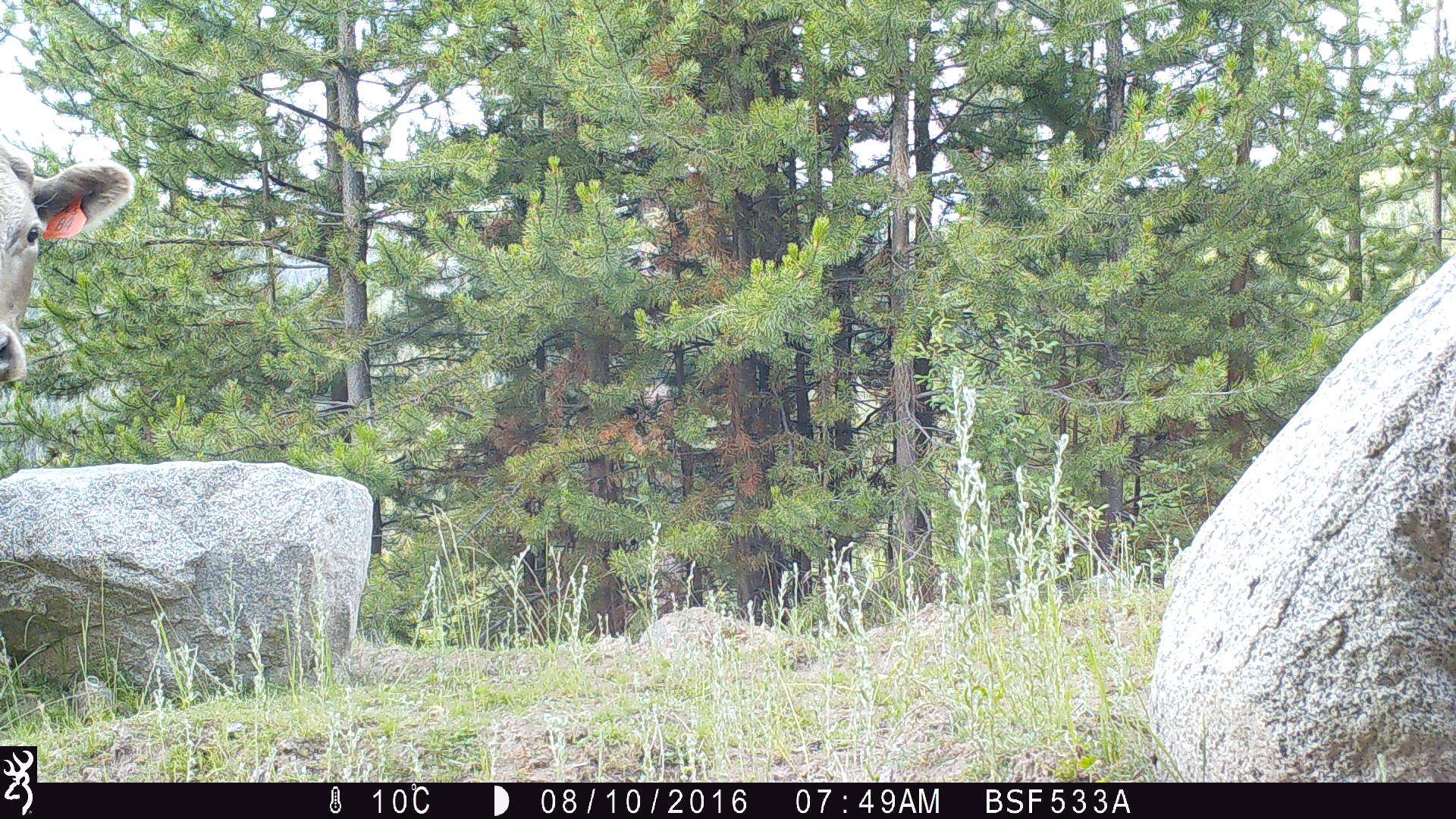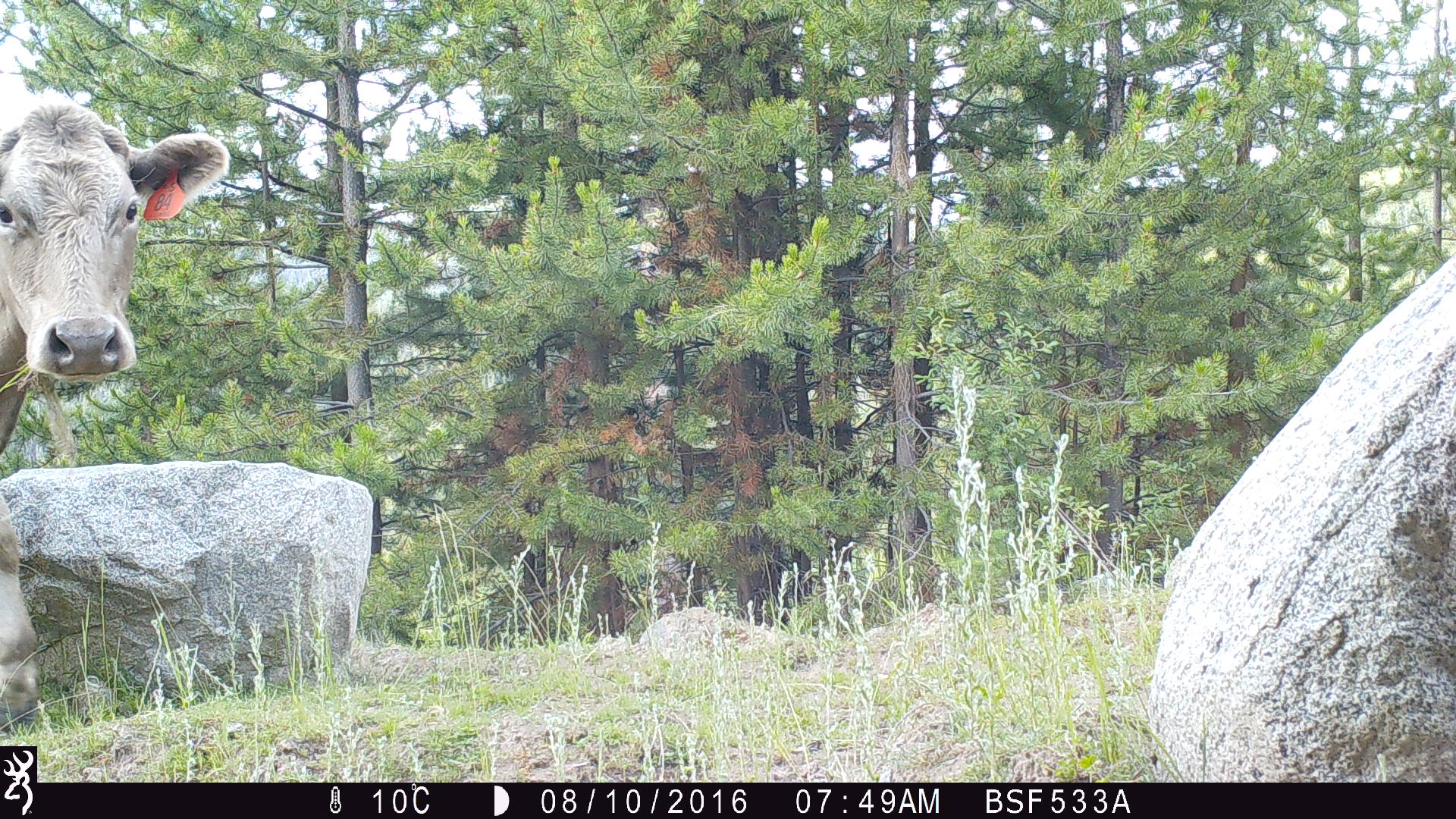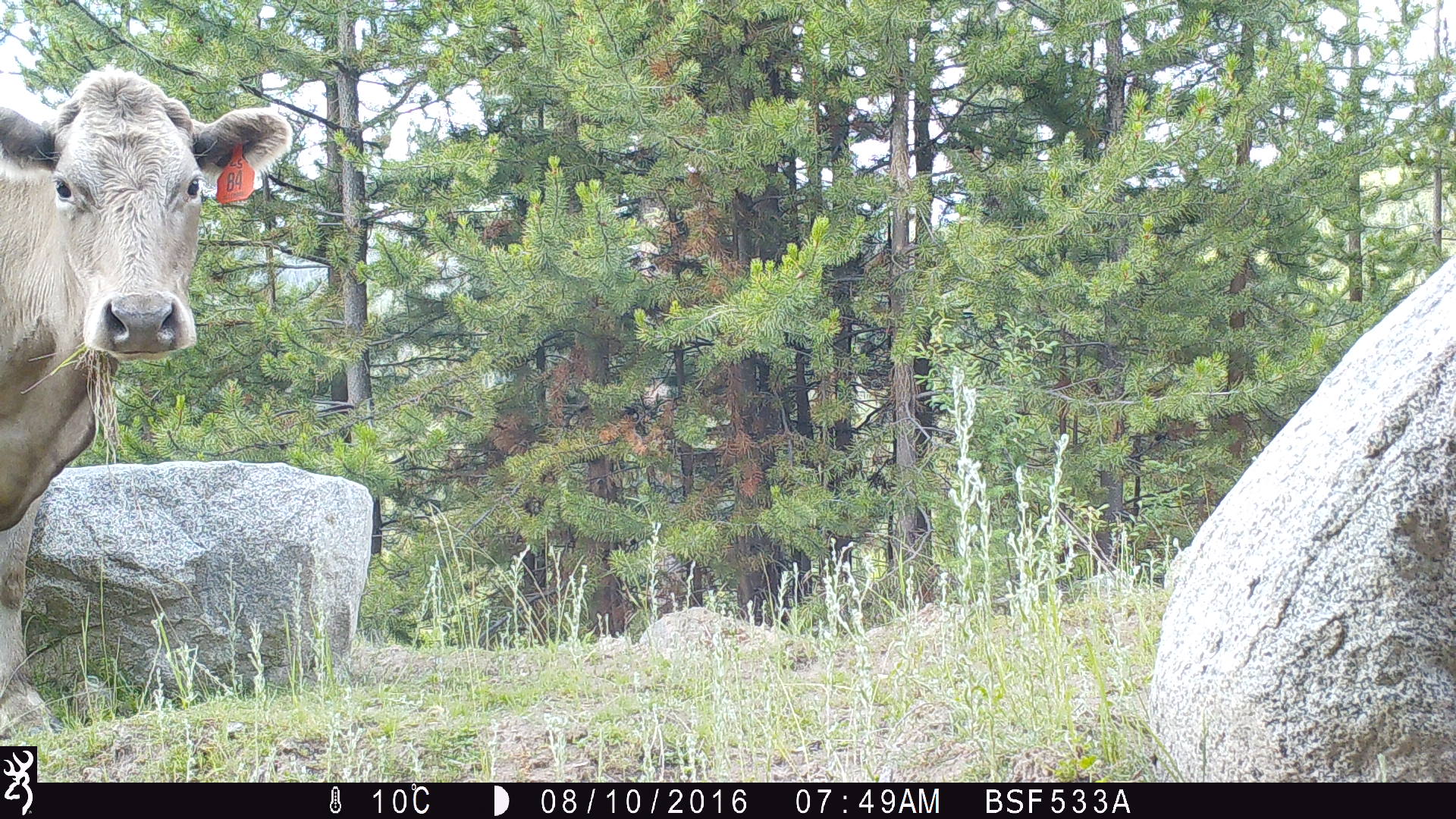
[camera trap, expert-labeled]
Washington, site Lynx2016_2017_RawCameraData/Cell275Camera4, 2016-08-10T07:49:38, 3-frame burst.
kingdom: Animalia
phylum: Chordata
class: Mammalia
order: Artiodactyla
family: Bovidae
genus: Bos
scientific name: Bos taurus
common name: domestic cattle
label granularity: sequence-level